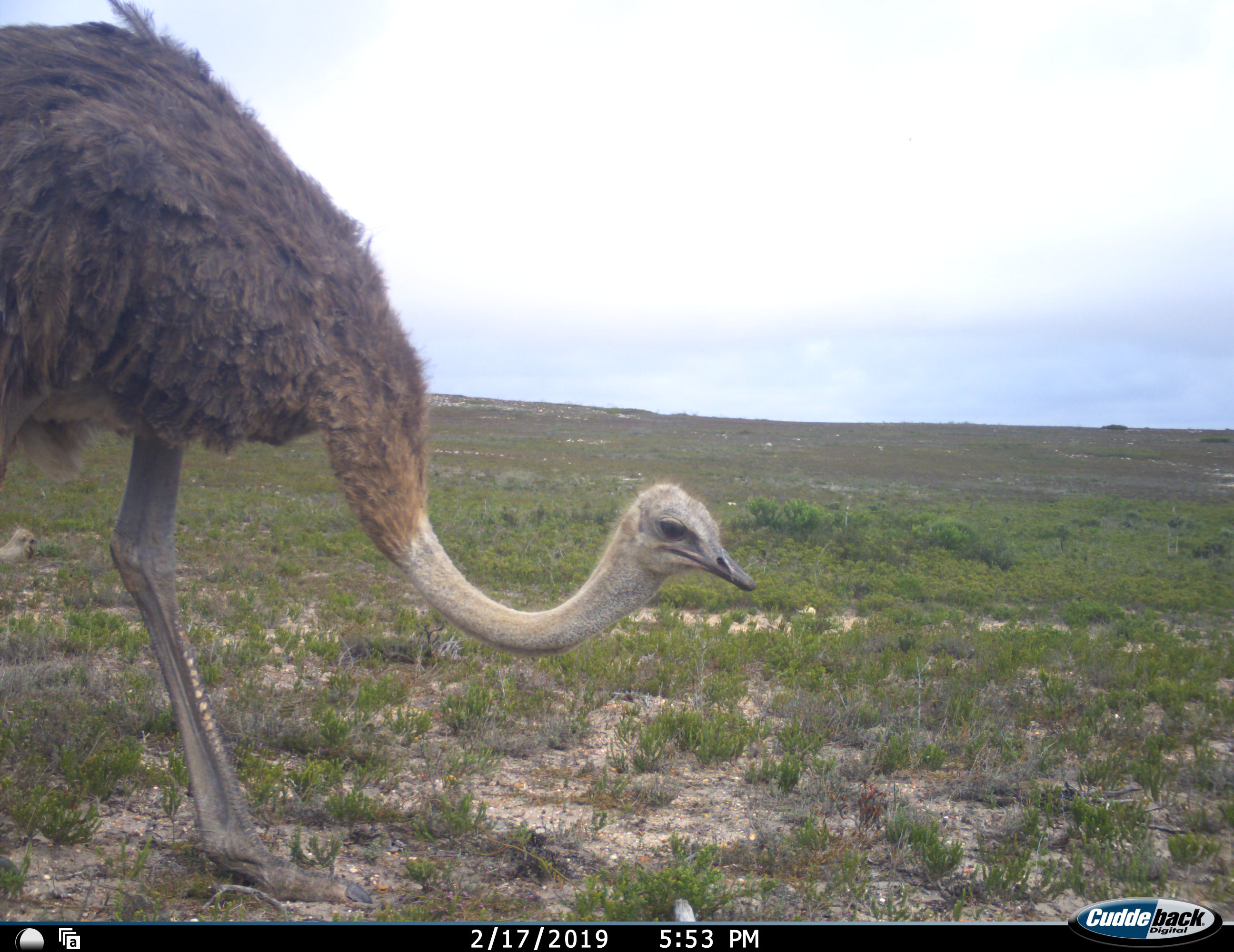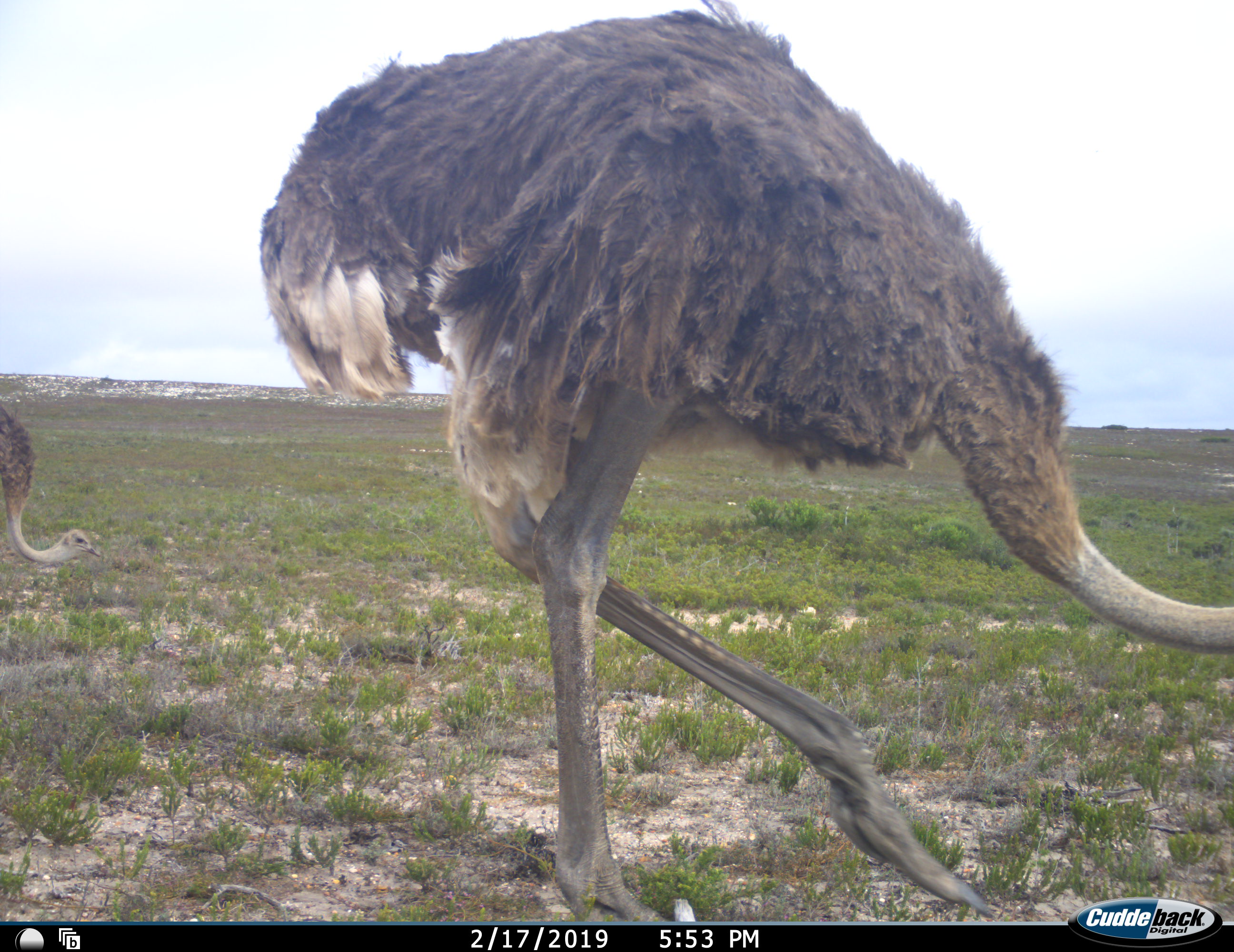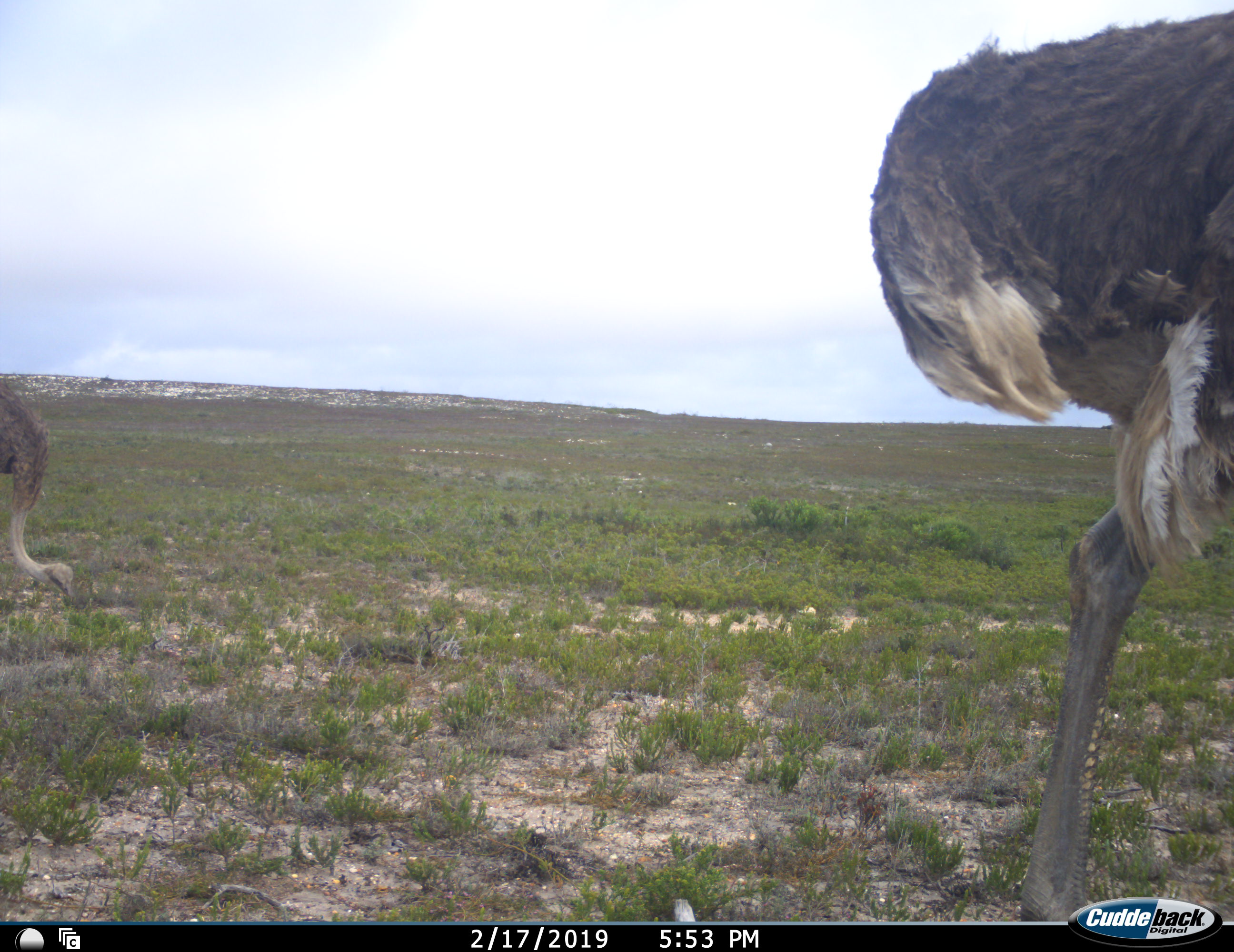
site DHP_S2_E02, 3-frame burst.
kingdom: Animalia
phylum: Chordata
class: Aves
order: Struthioniformes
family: Struthionidae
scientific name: Struthionidae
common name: ostrich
Ostrich (Struthionidae), count 2. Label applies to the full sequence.